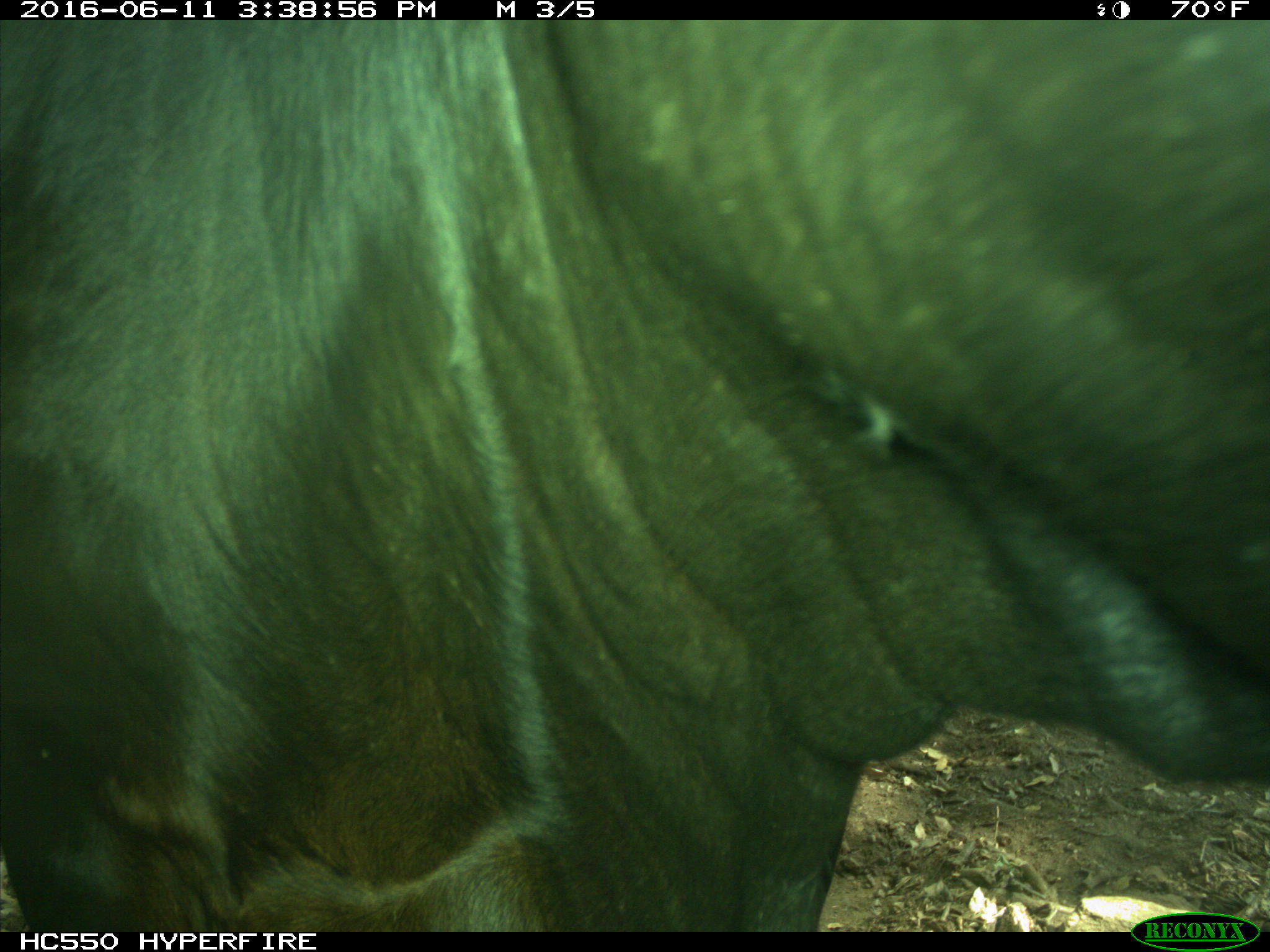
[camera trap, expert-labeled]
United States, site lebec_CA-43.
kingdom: Animalia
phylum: Chordata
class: Mammalia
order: Artiodactyla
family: Bovidae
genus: Bos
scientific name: Bos taurus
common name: domestic cow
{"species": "Bos taurus (domestic cow)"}